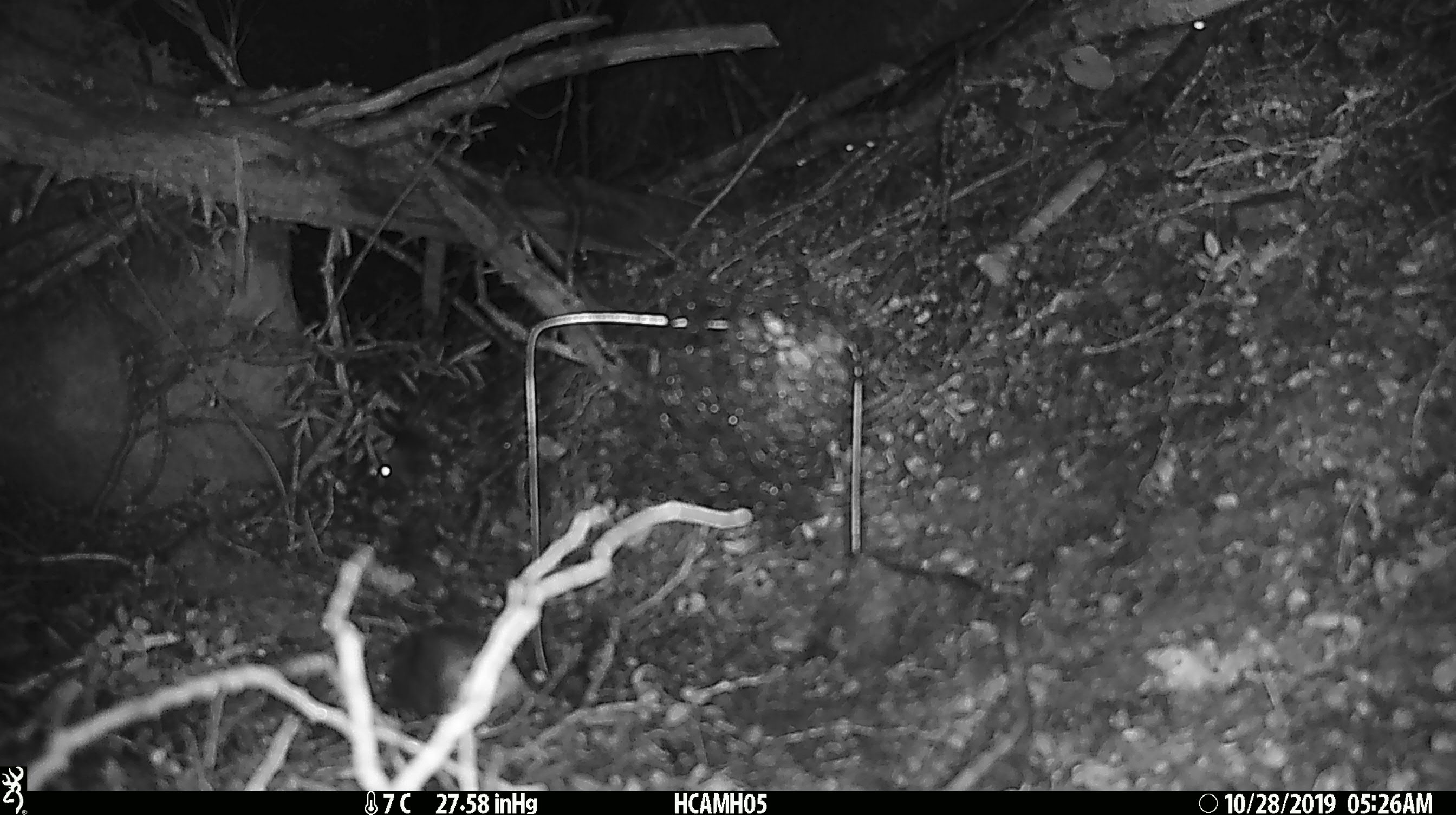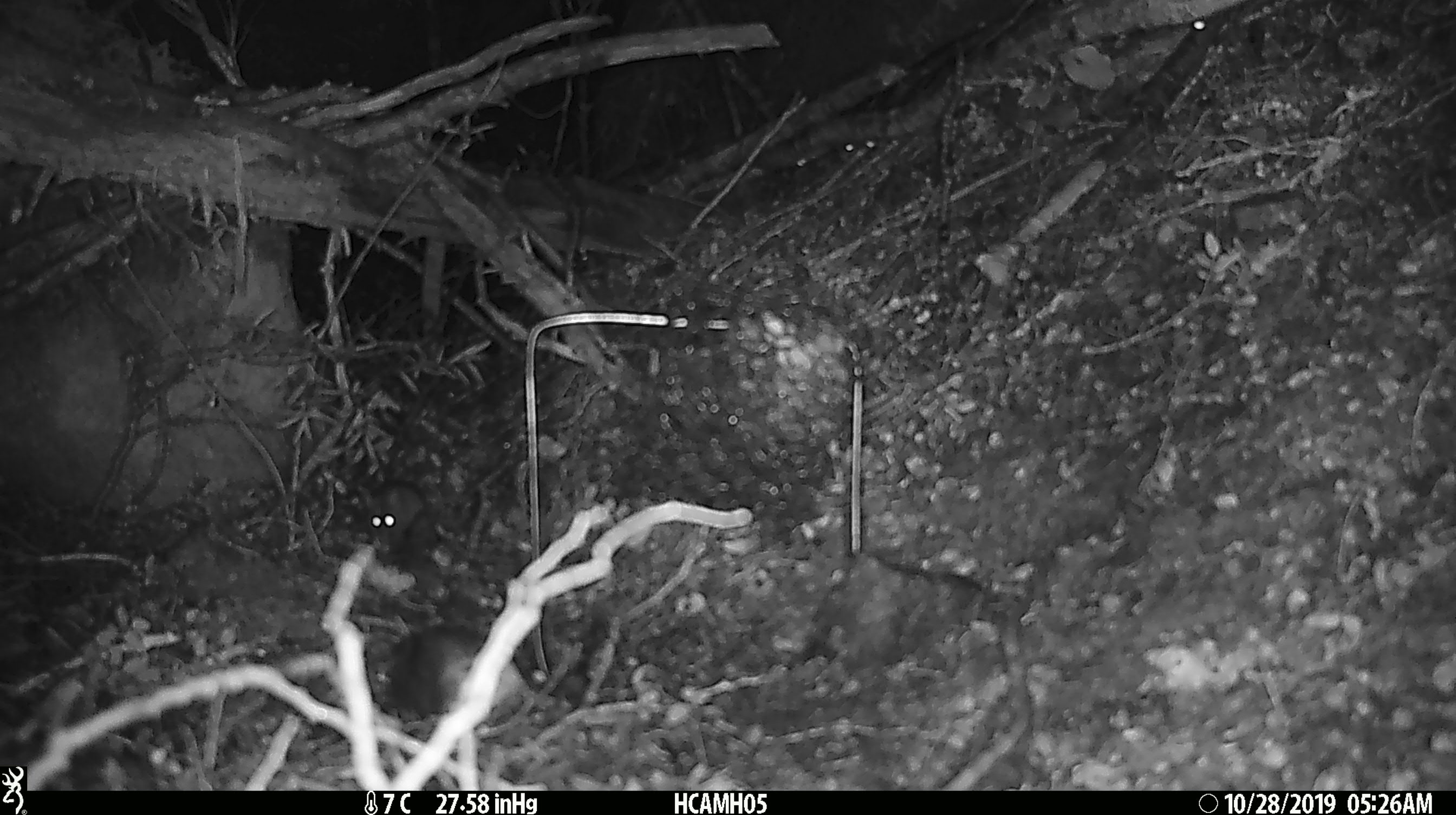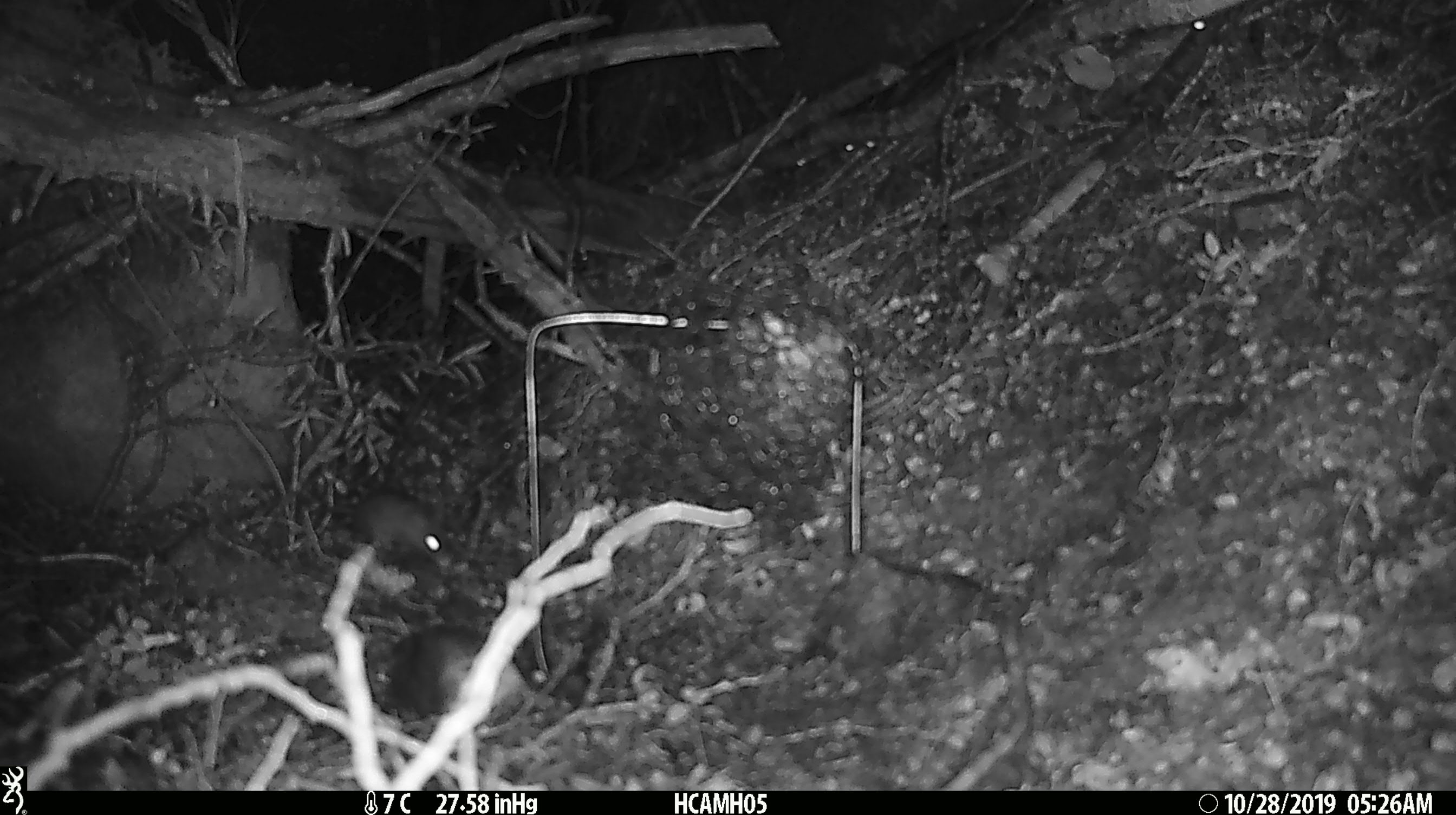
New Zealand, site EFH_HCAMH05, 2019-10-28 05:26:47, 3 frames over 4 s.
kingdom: Animalia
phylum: Chordata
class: Mammalia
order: Rodentia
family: Muridae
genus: Mus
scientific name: Mus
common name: mouse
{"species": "mouse (Mus)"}